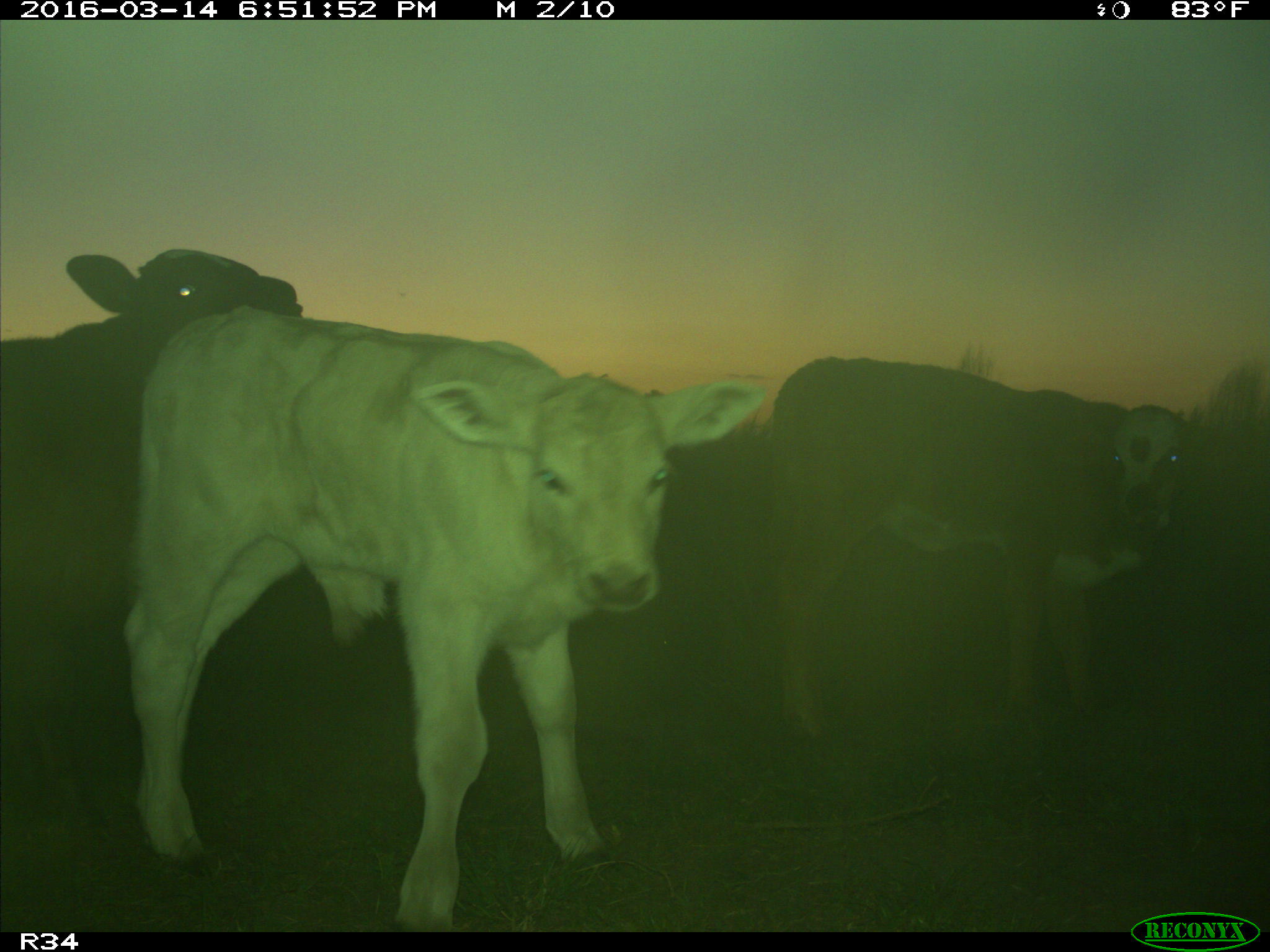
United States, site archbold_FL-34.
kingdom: Animalia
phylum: Chordata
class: Mammalia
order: Artiodactyla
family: Bovidae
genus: Bos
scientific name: Bos taurus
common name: domestic cow